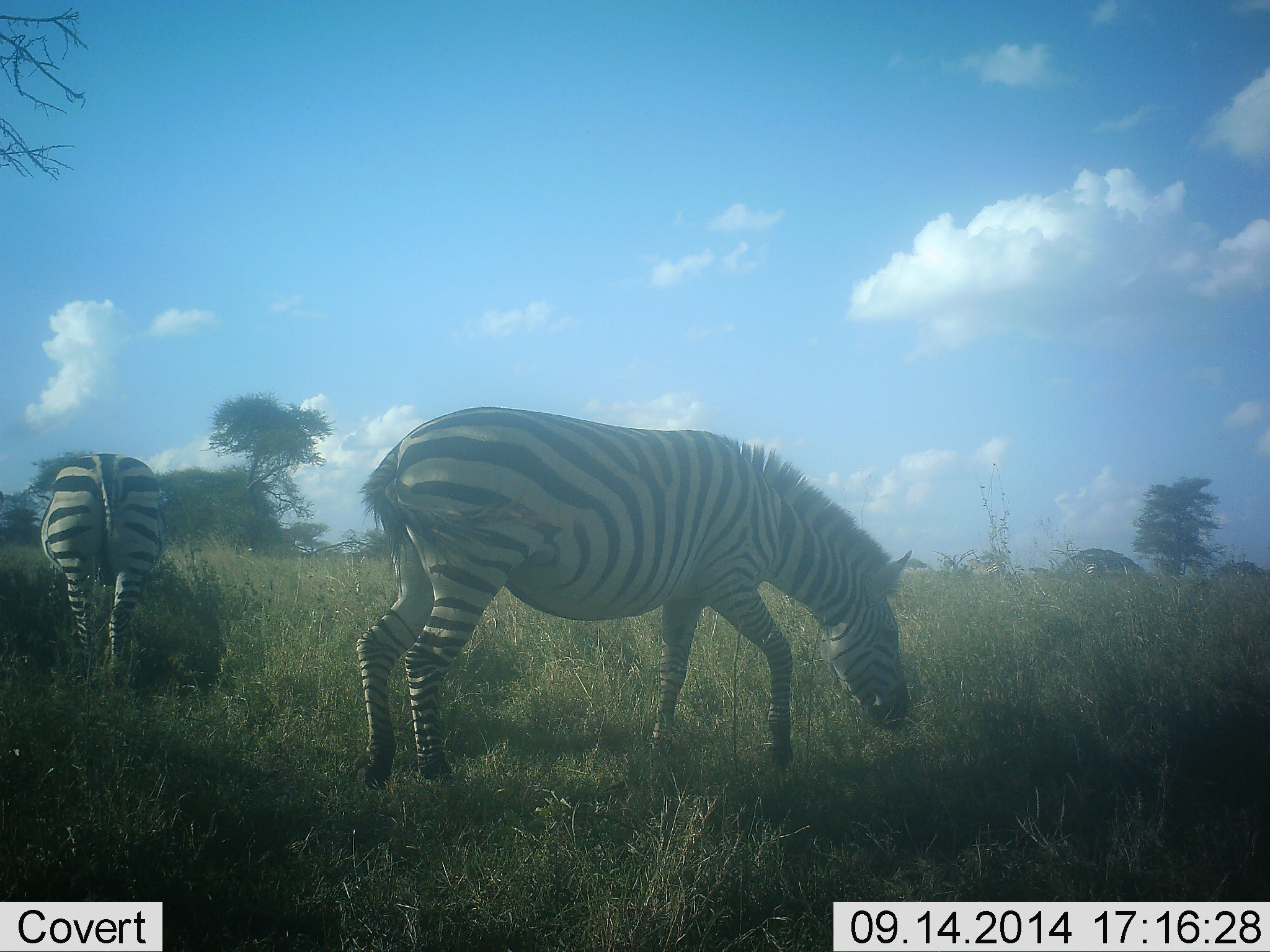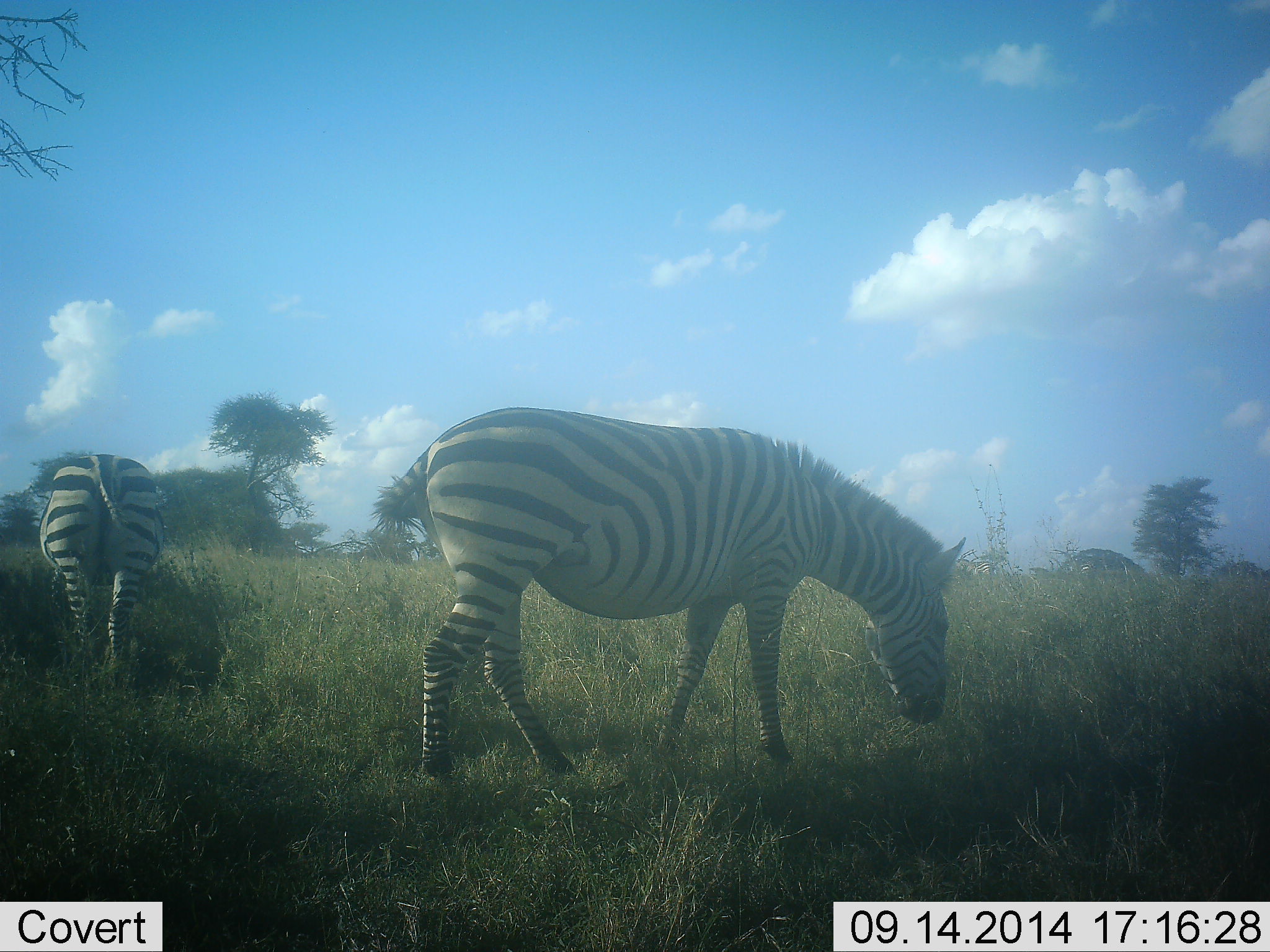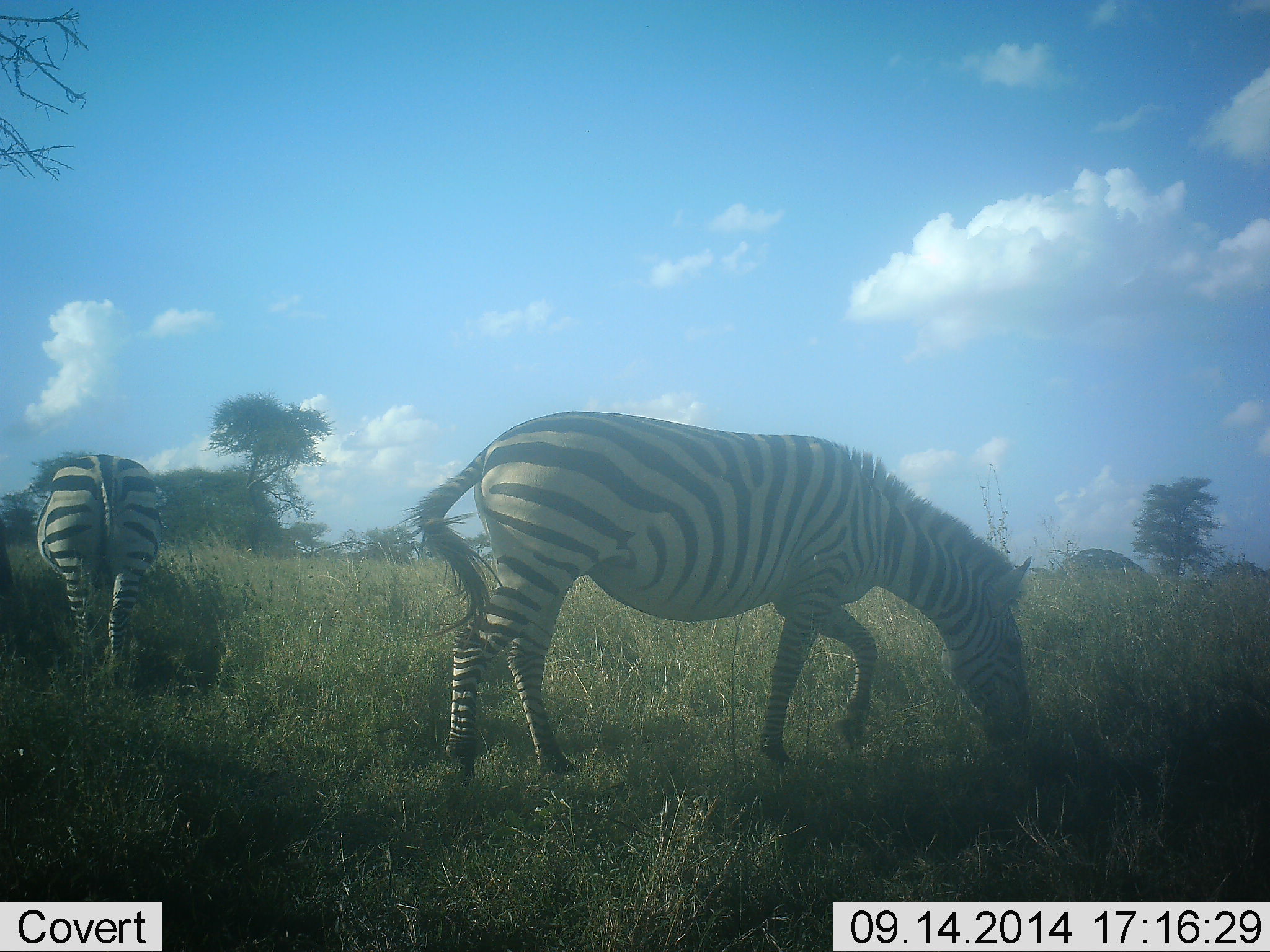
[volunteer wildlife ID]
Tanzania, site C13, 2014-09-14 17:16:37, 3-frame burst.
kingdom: Animalia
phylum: Chordata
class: Mammalia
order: Perissodactyla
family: Equidae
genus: Equus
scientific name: Equus quagga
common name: plains zebra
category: zebra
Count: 2.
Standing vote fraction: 50%.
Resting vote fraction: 0%.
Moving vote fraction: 30%.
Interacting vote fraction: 0%.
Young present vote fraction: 0%.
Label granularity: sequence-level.